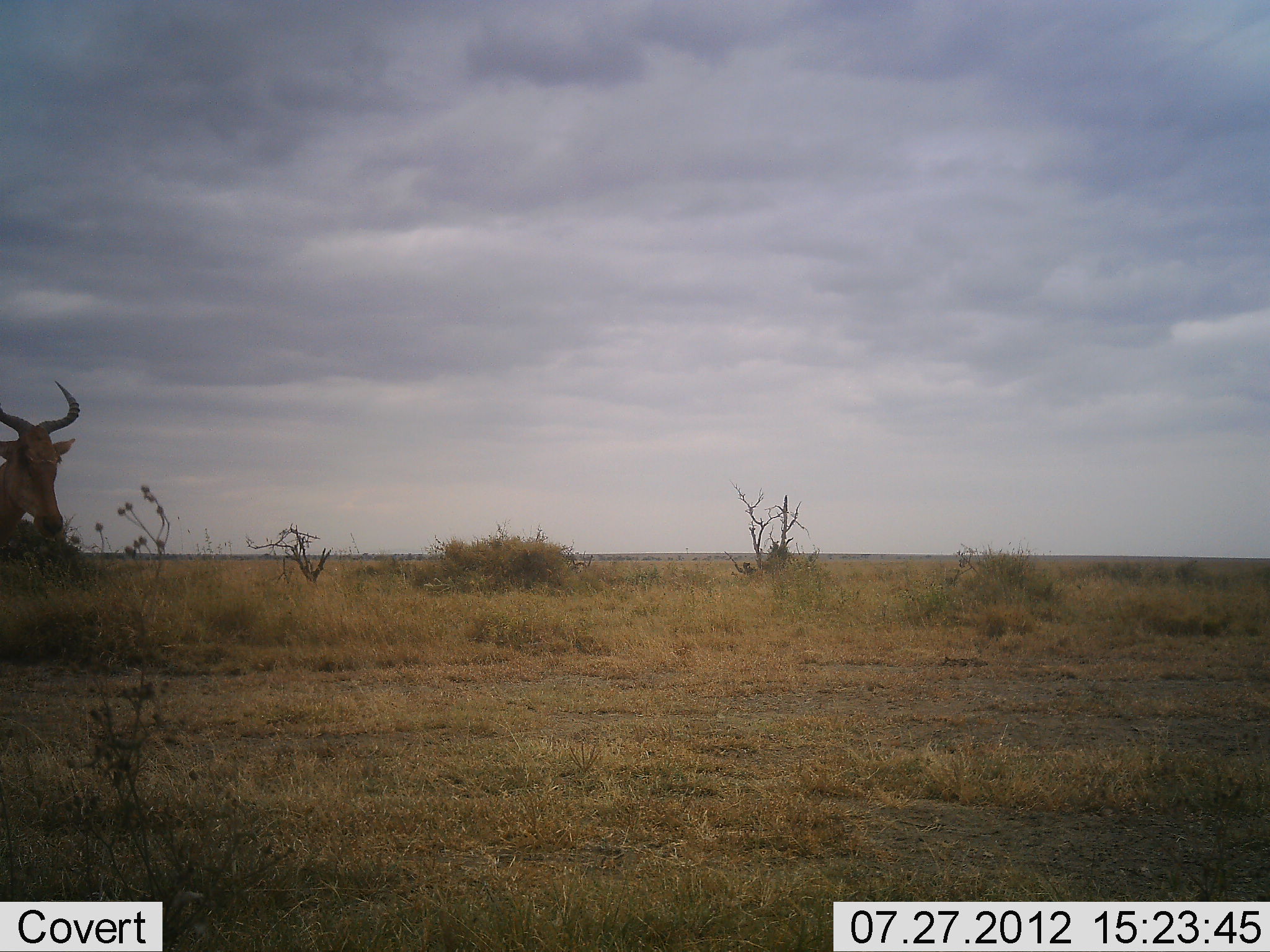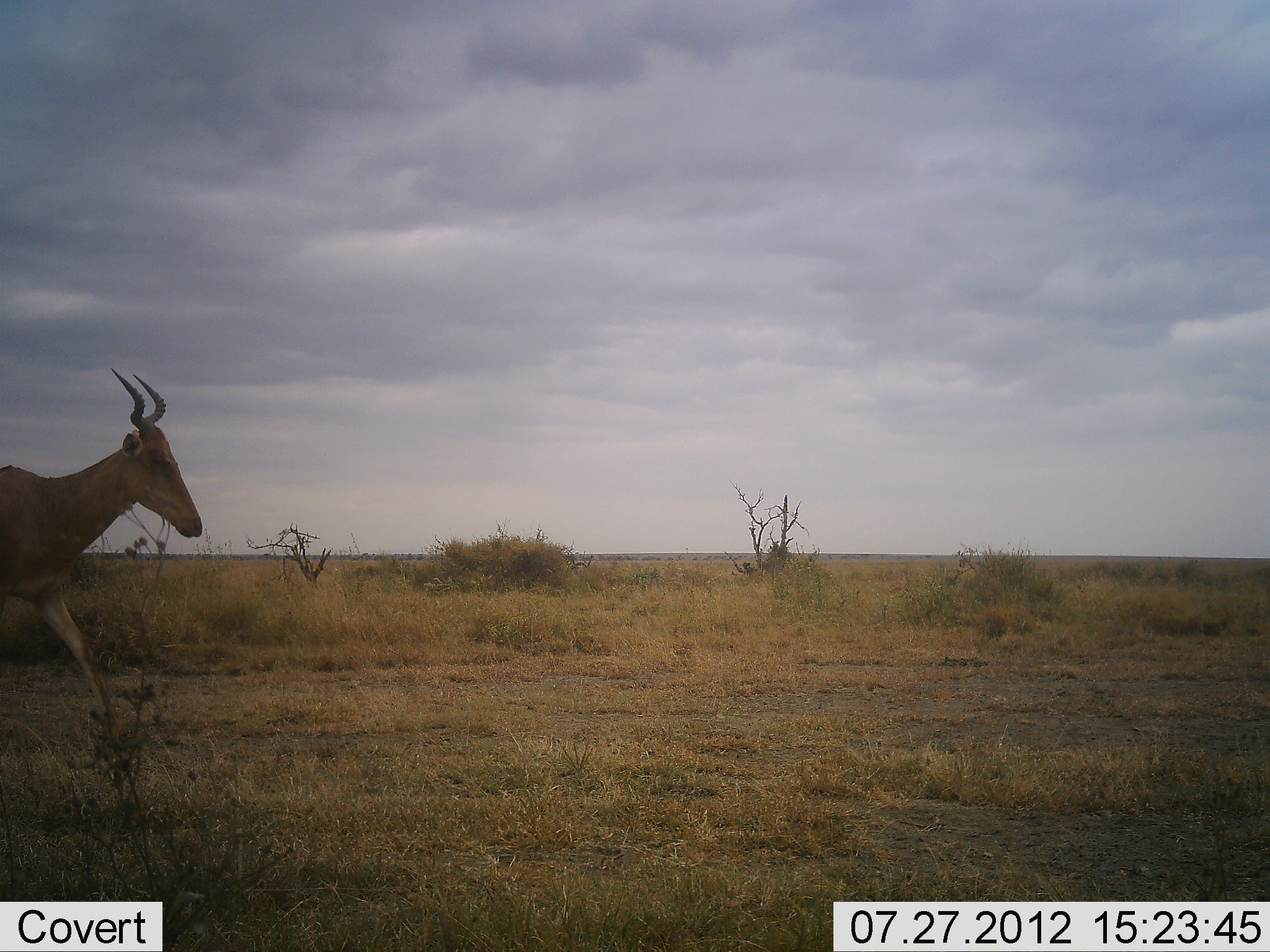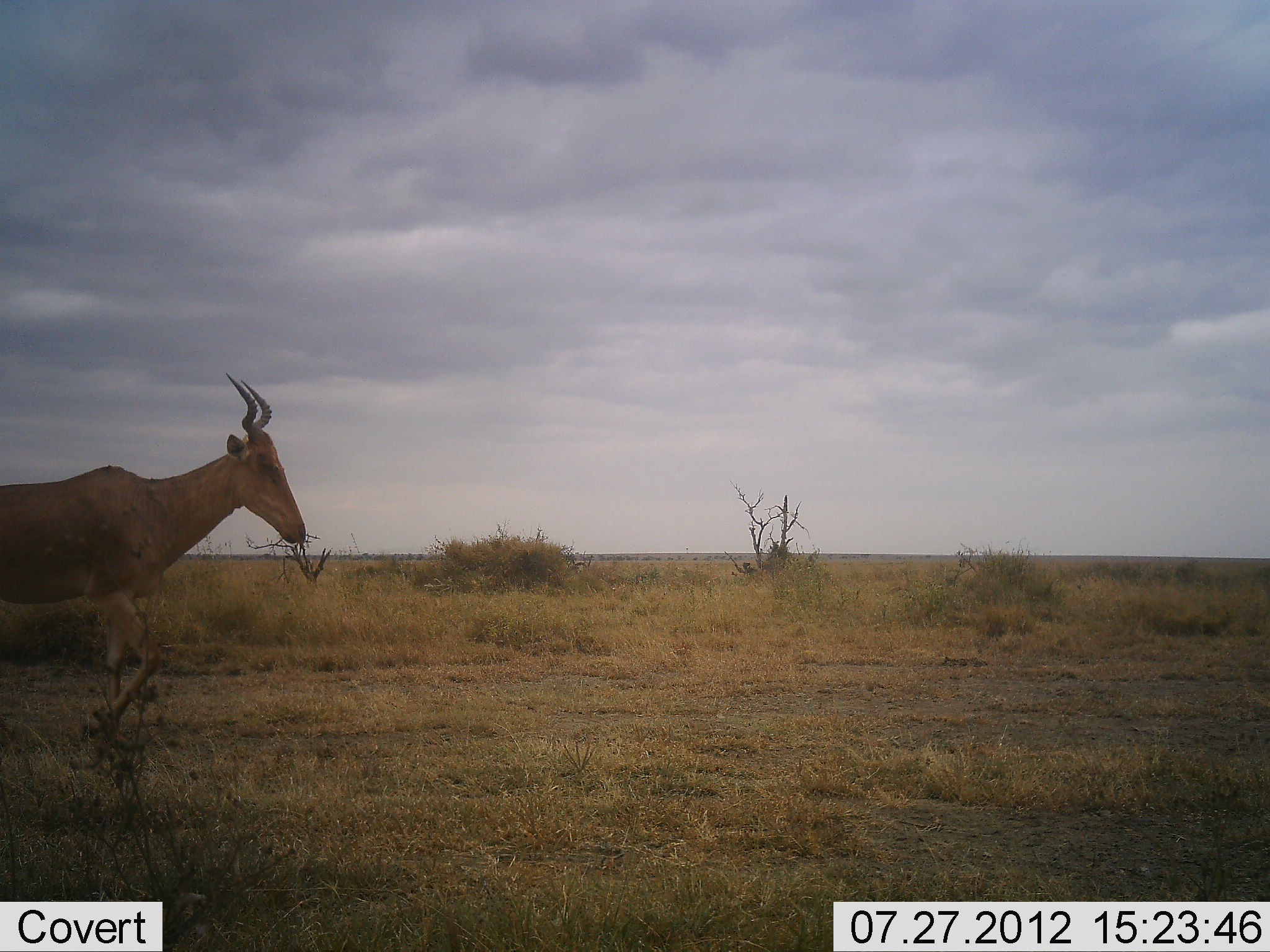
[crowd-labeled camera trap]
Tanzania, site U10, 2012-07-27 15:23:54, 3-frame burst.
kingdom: Animalia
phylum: Chordata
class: Mammalia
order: Artiodactyla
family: Bovidae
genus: Alcelaphus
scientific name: Alcelaphus buselaphus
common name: hartebeest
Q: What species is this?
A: Hartebeest (Alcelaphus buselaphus).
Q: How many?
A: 1.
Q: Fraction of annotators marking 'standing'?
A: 0%.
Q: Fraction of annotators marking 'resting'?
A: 0%.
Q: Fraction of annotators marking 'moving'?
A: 100%.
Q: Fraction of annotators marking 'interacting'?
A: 0%.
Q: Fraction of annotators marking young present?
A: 0%.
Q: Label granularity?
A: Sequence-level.